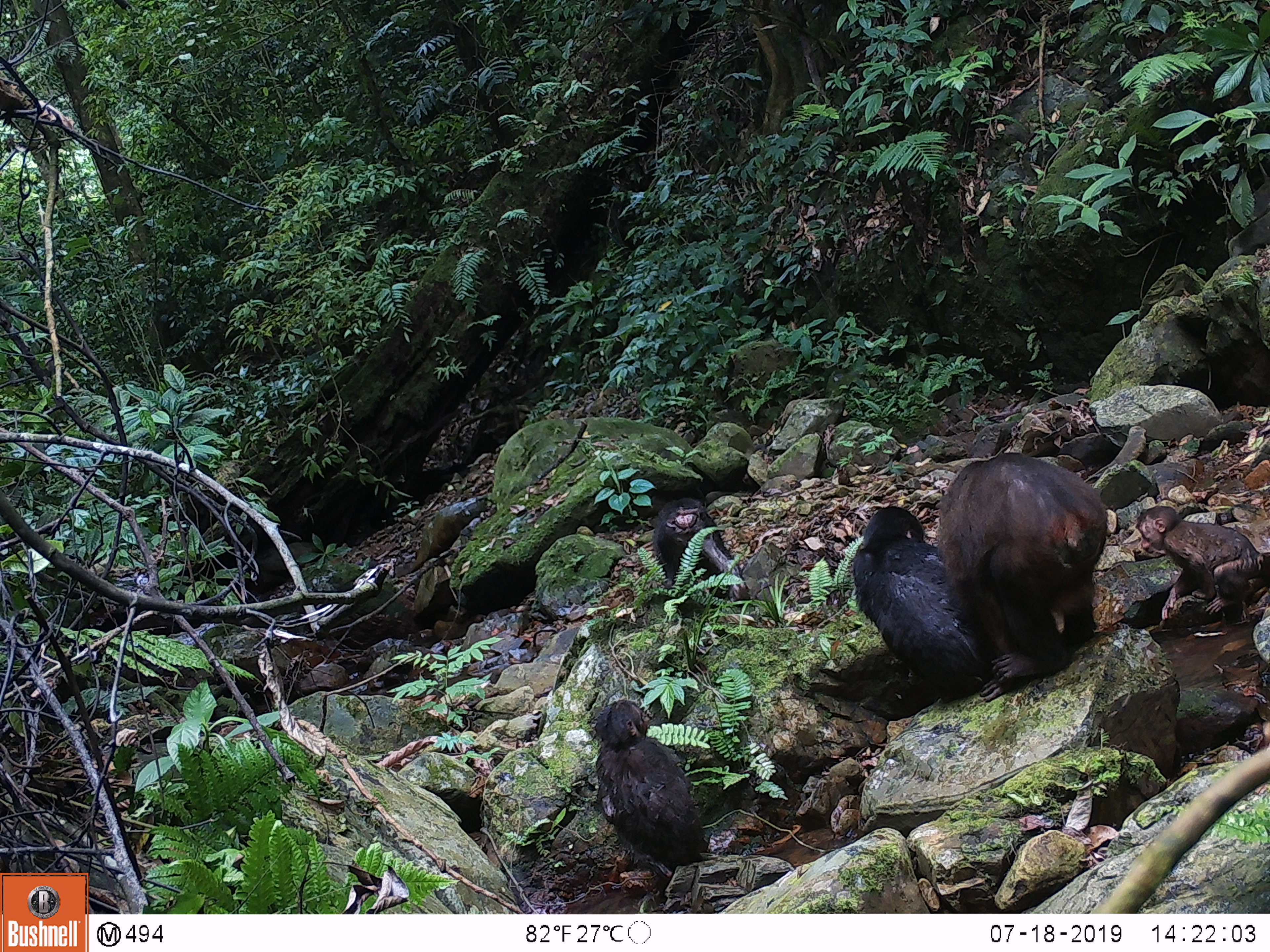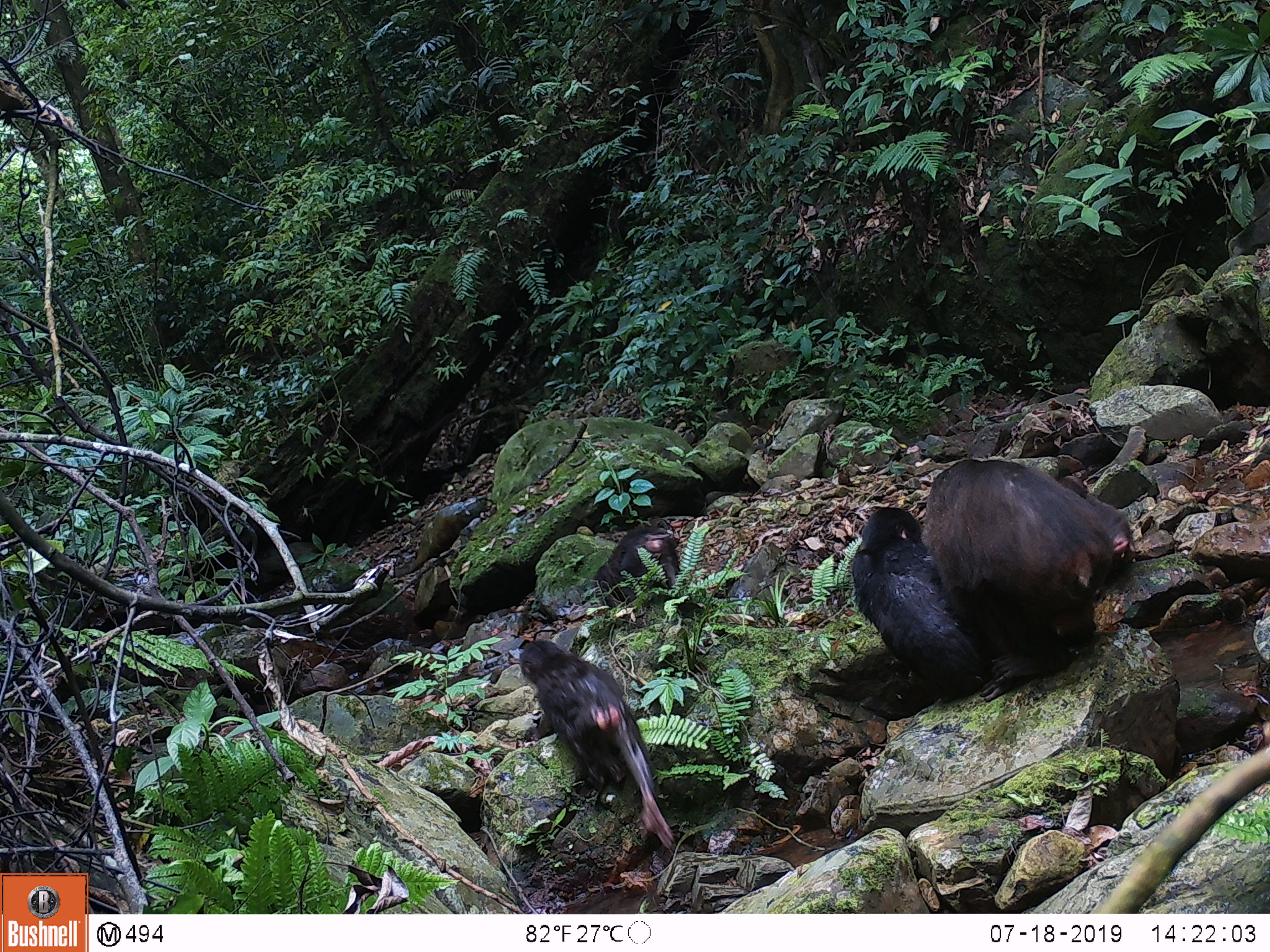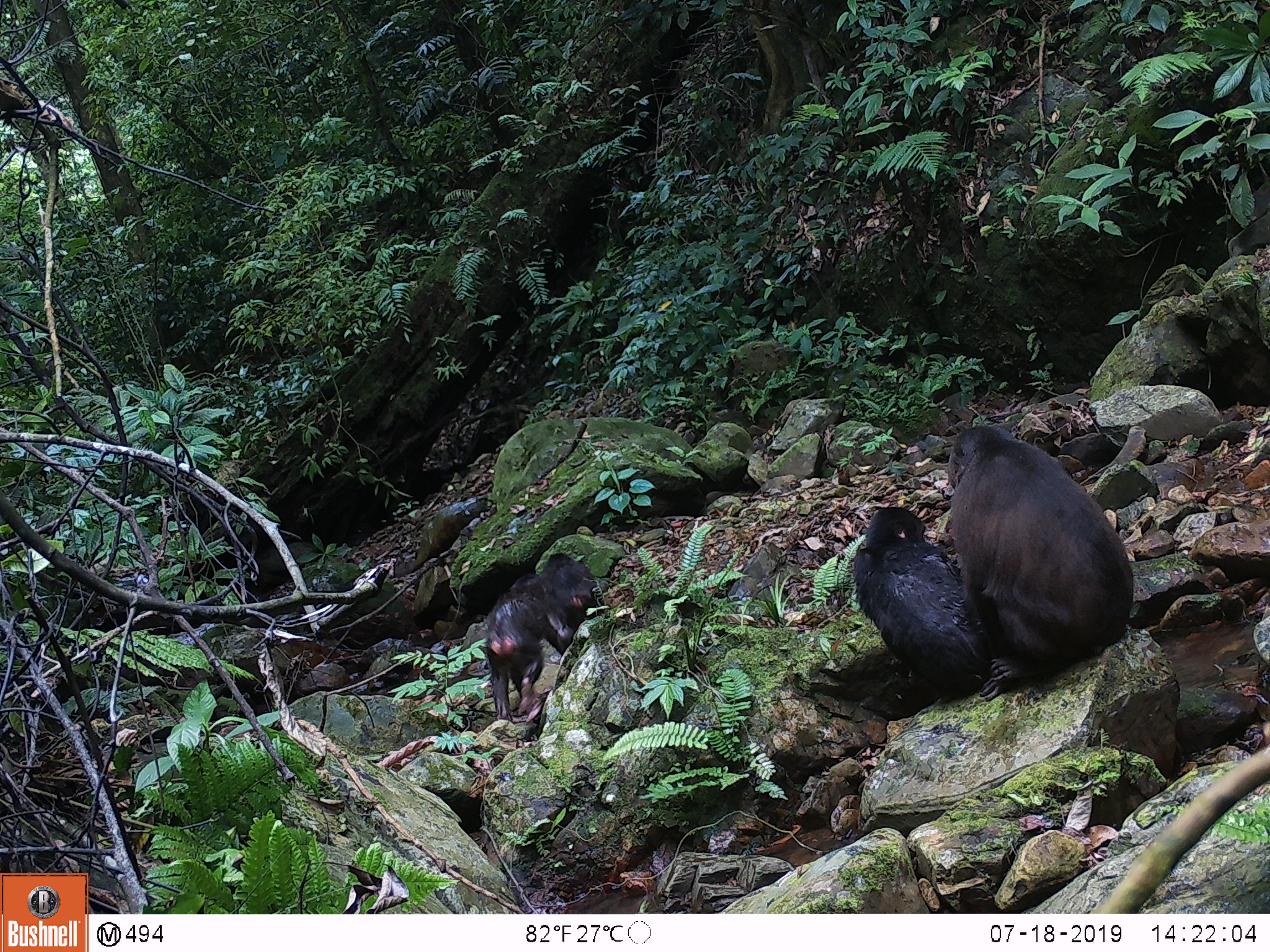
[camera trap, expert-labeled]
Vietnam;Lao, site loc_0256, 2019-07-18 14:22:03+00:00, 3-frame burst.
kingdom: Animalia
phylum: Chordata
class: Mammalia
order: Primates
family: Cercopithecidae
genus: Macaca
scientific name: Macaca arctoides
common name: stump-tailed macaque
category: stump tailed macaque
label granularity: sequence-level